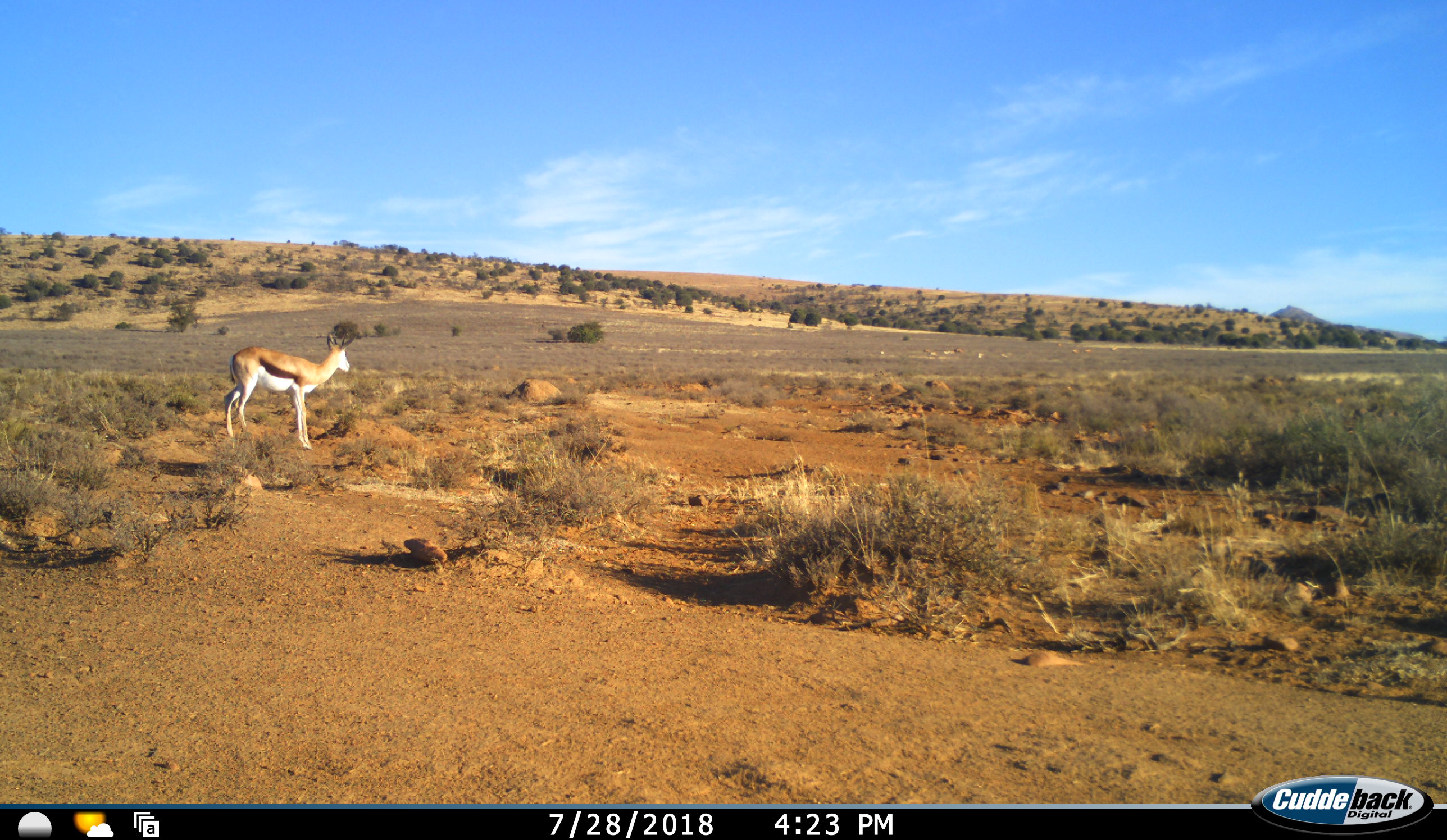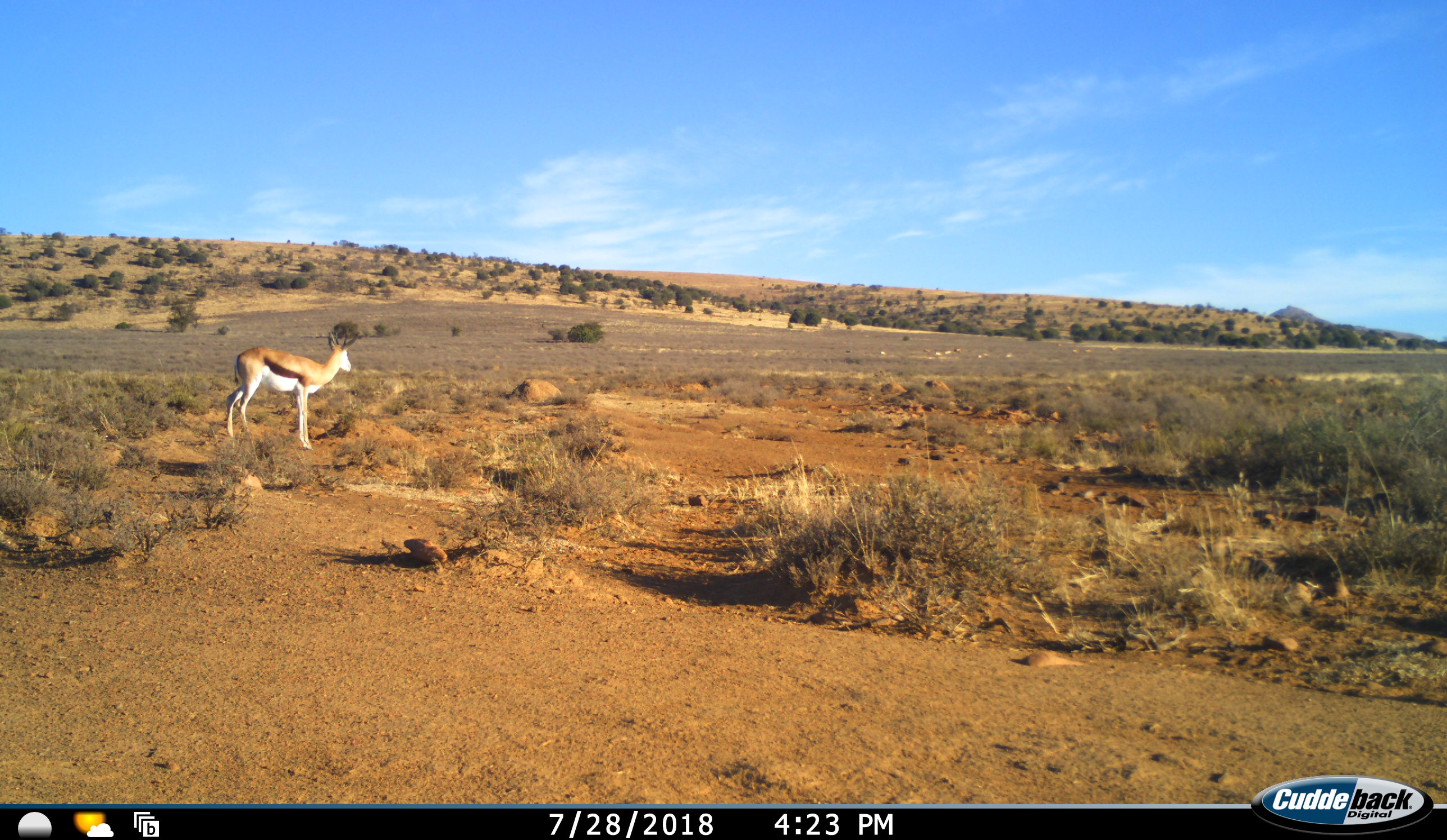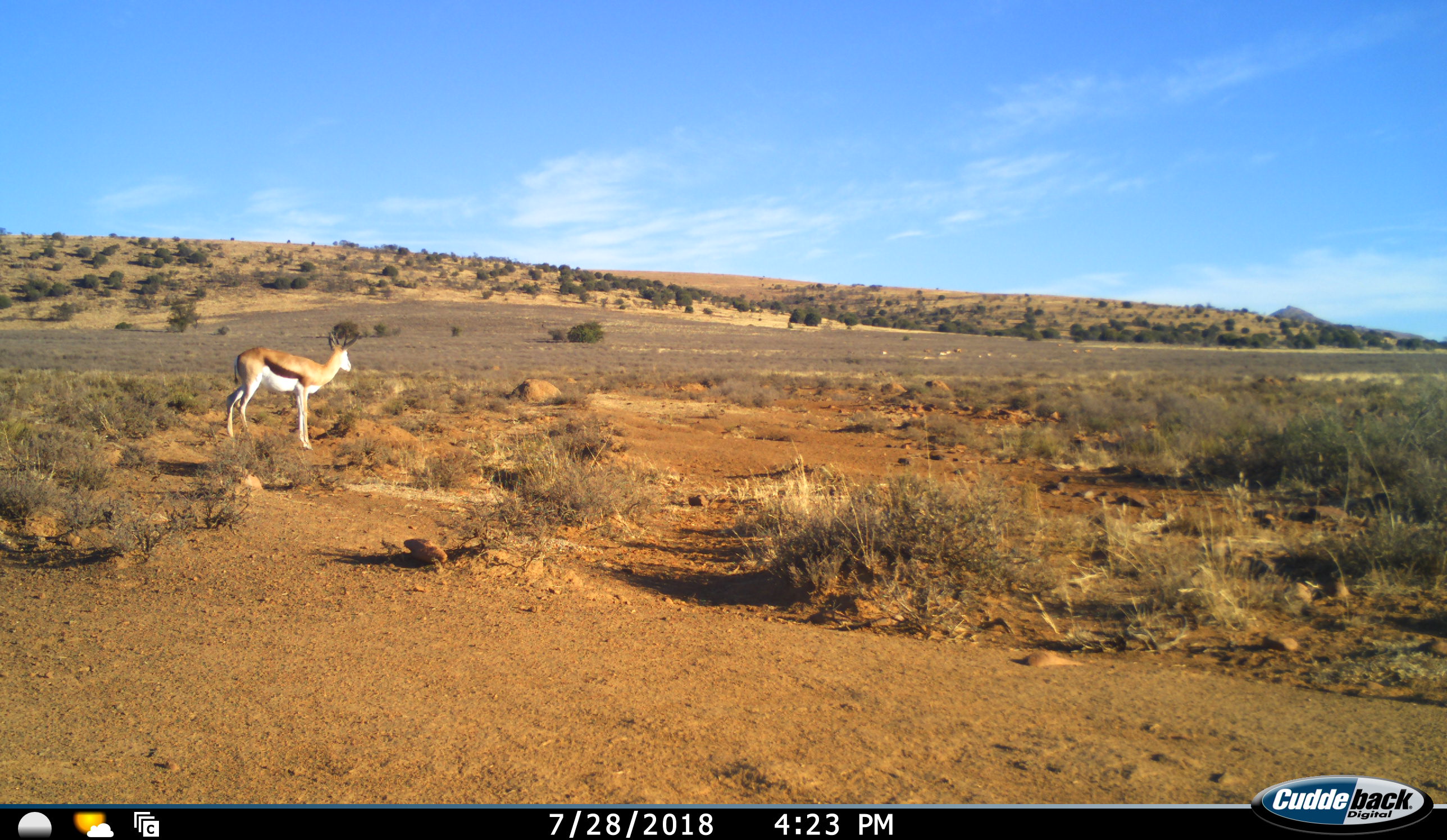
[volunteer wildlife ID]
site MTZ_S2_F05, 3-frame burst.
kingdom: Animalia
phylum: Chordata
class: Mammalia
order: Artiodactyla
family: Bovidae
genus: Antidorcas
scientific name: Antidorcas marsupialis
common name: springbok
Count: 1.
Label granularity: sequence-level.